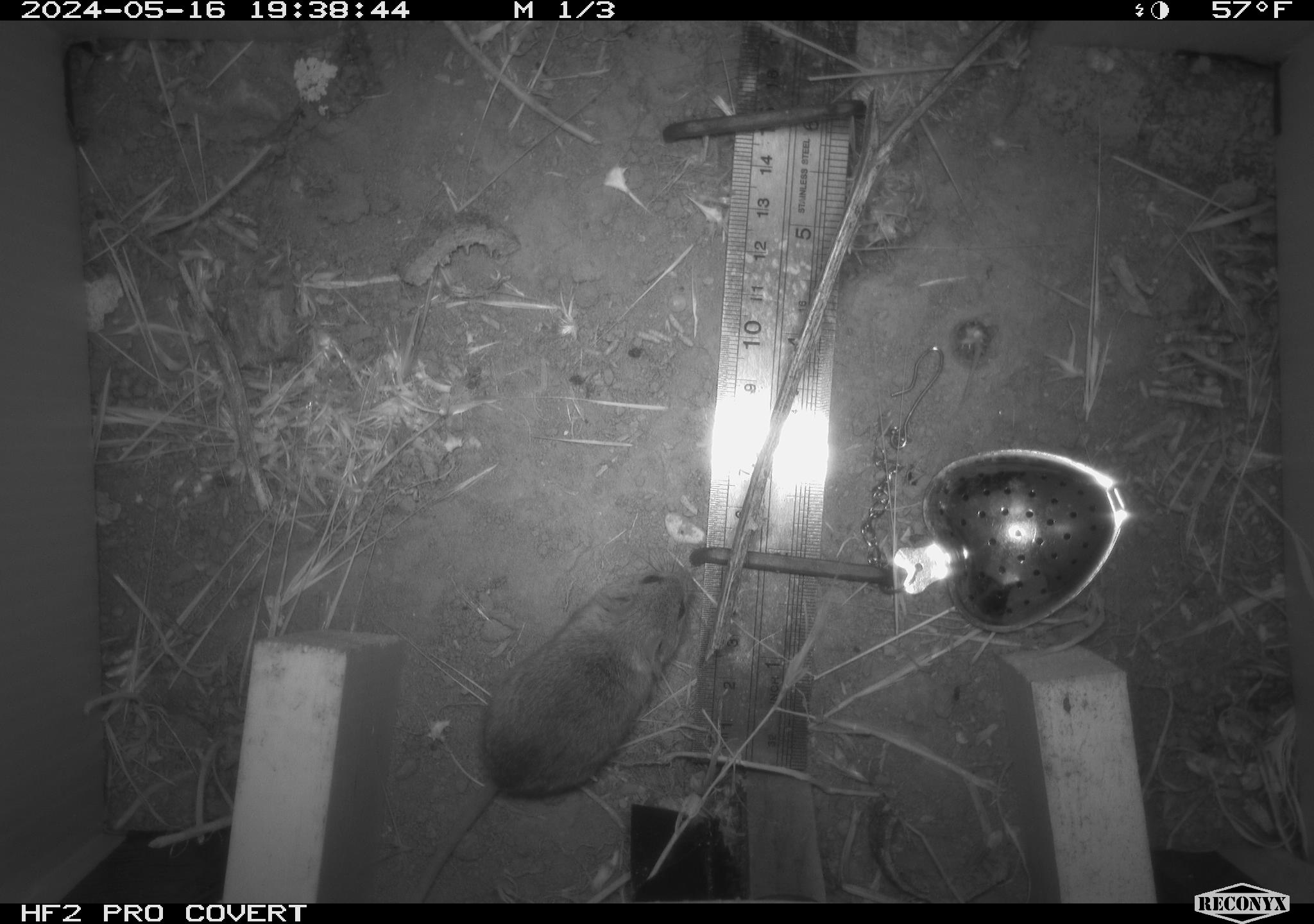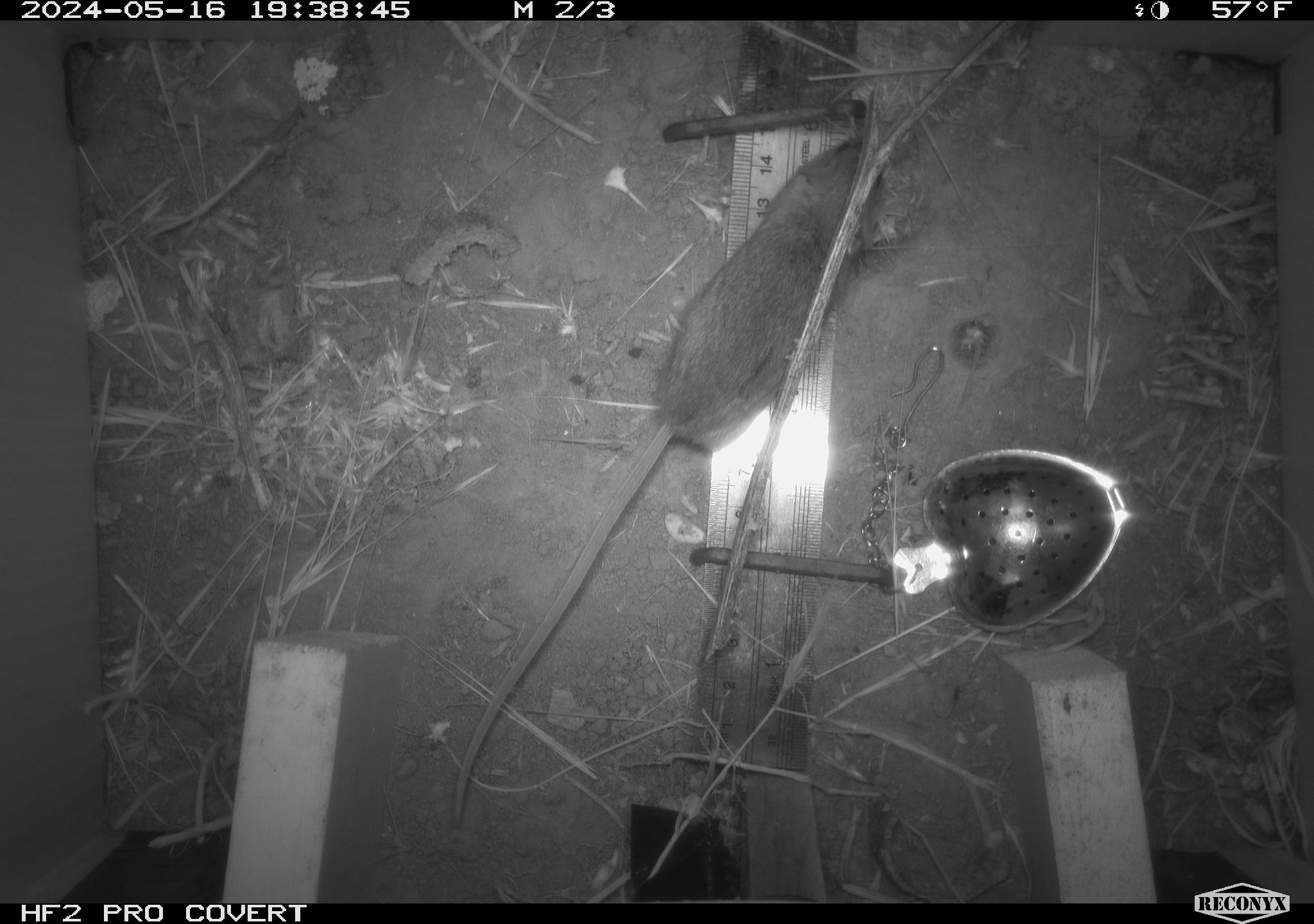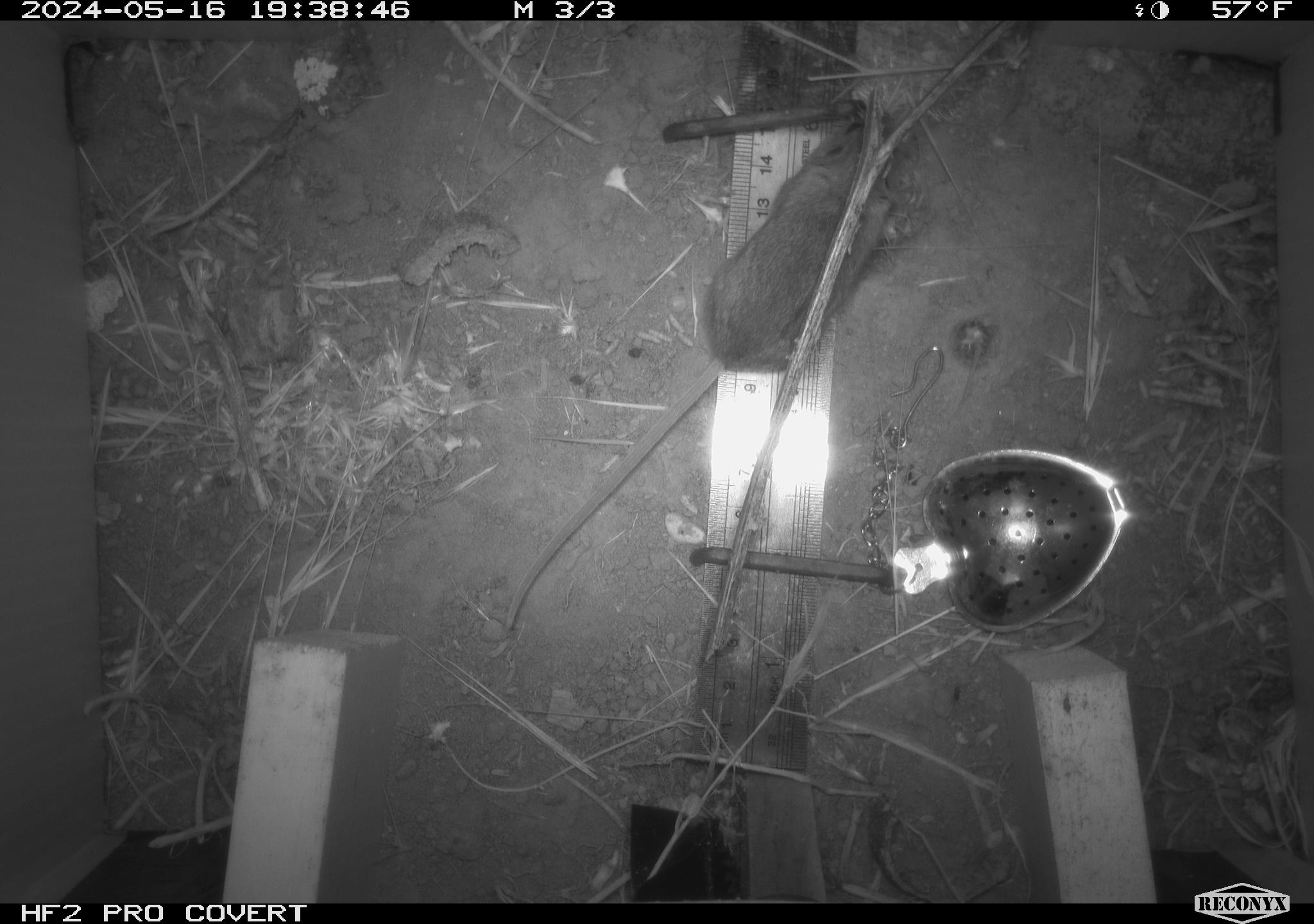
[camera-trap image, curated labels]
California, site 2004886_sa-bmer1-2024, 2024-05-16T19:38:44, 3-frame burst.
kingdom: Animalia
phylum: Chordata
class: Mammalia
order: Rodentia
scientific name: Rodentia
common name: mouse species